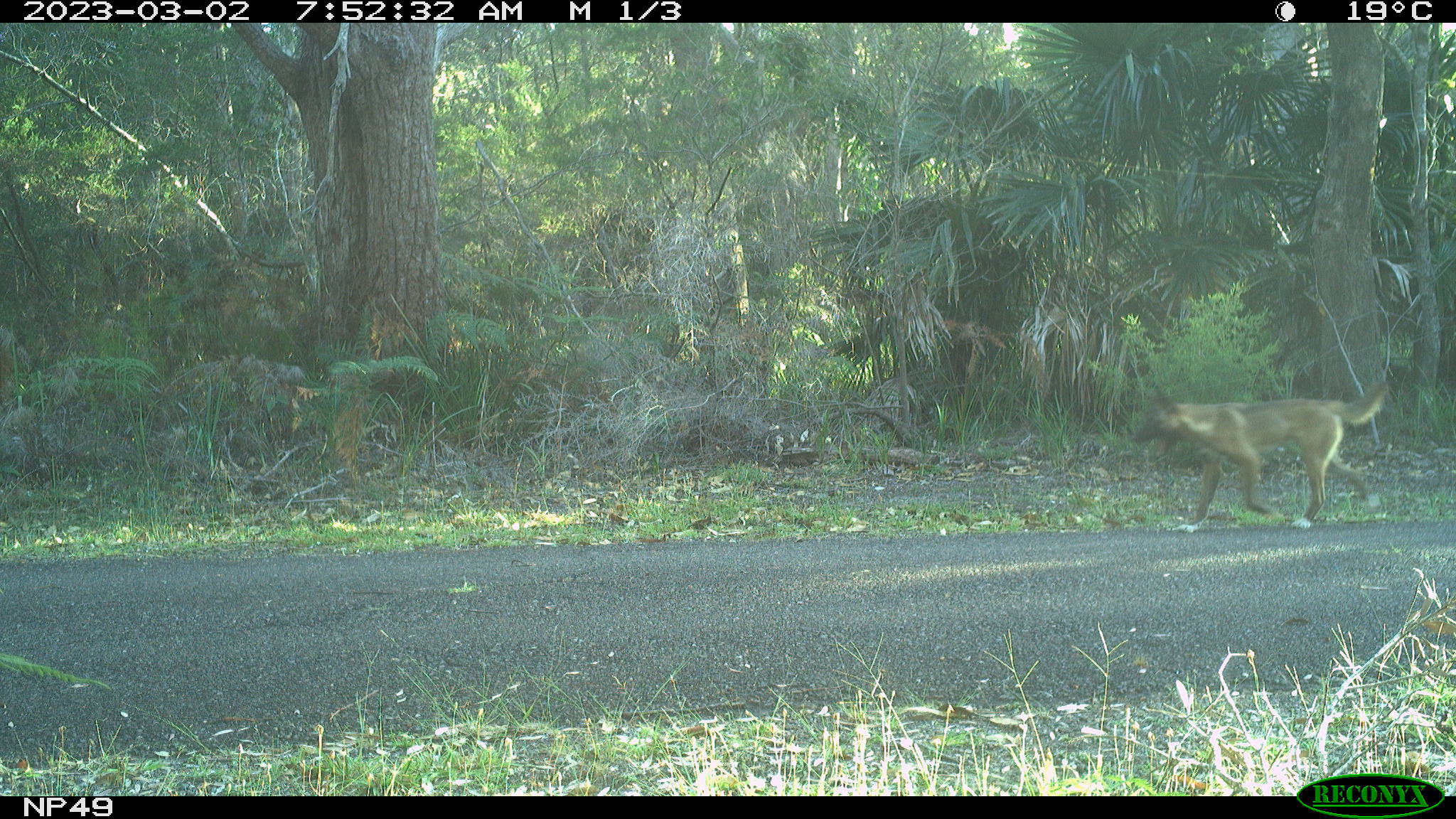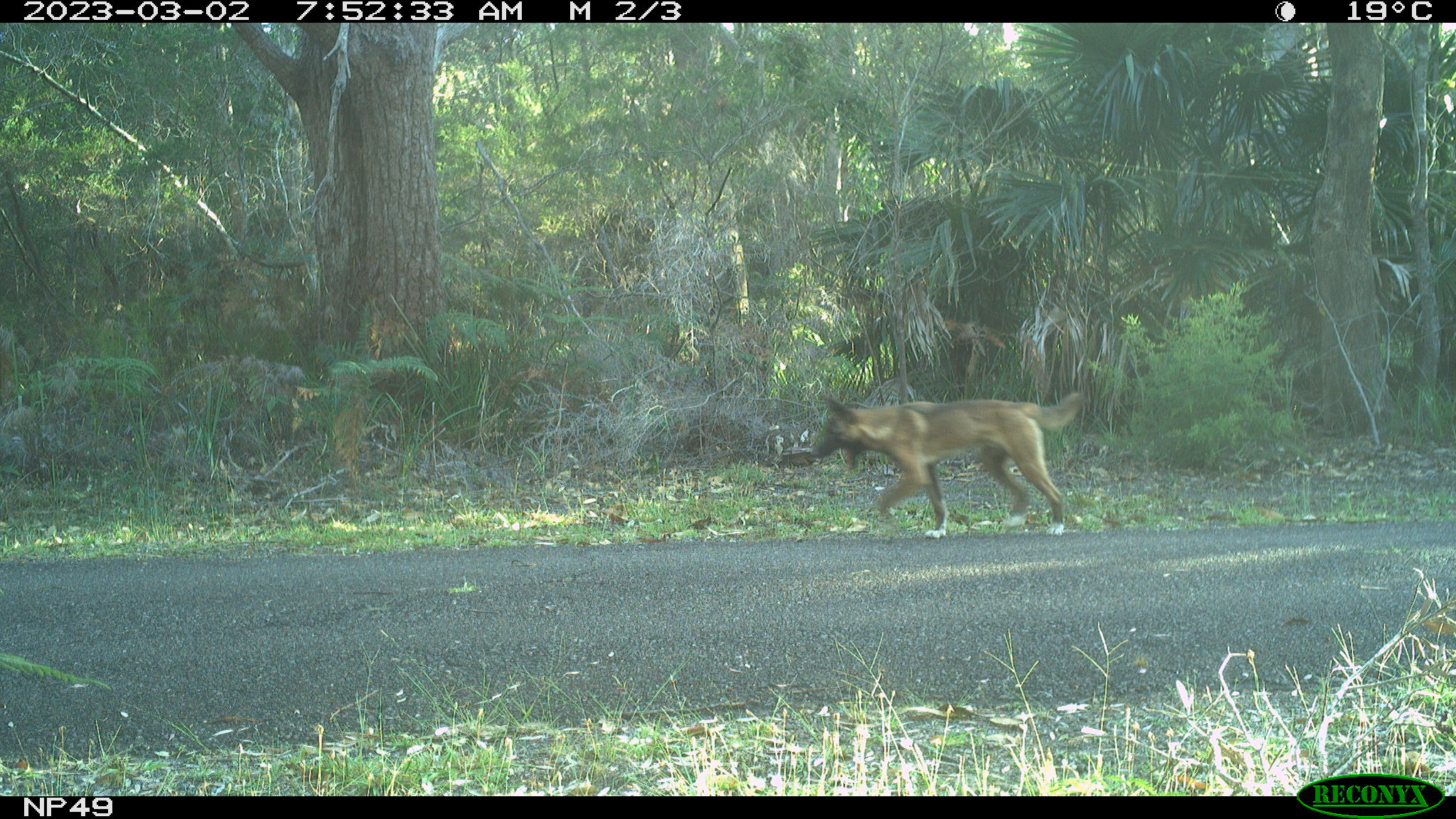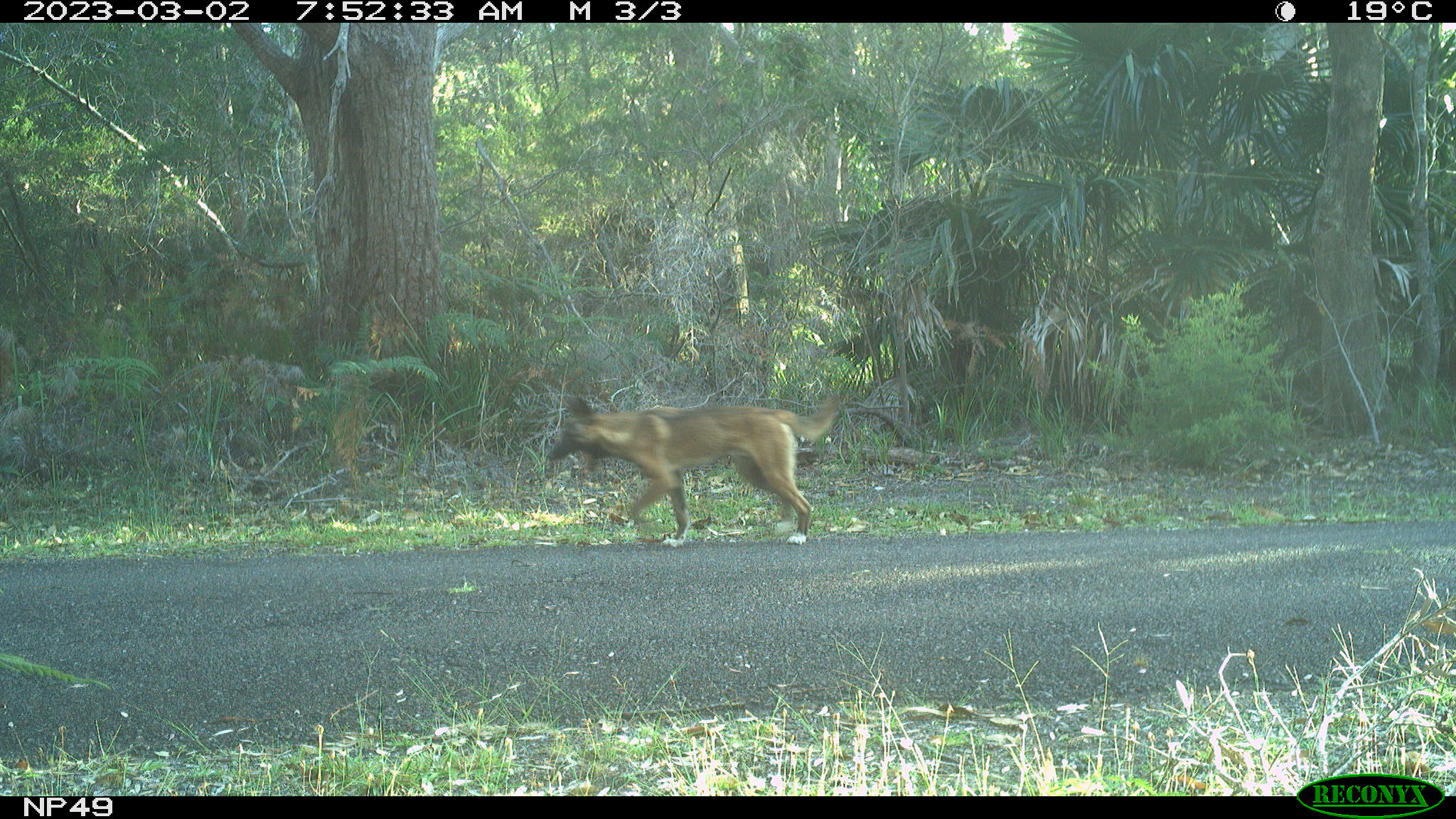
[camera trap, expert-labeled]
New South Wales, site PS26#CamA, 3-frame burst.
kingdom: Animalia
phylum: Chordata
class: Mammalia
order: Carnivora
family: Canidae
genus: Canis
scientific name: Canis familiaris dingo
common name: dingo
Dingo (Canis familiaris dingo).